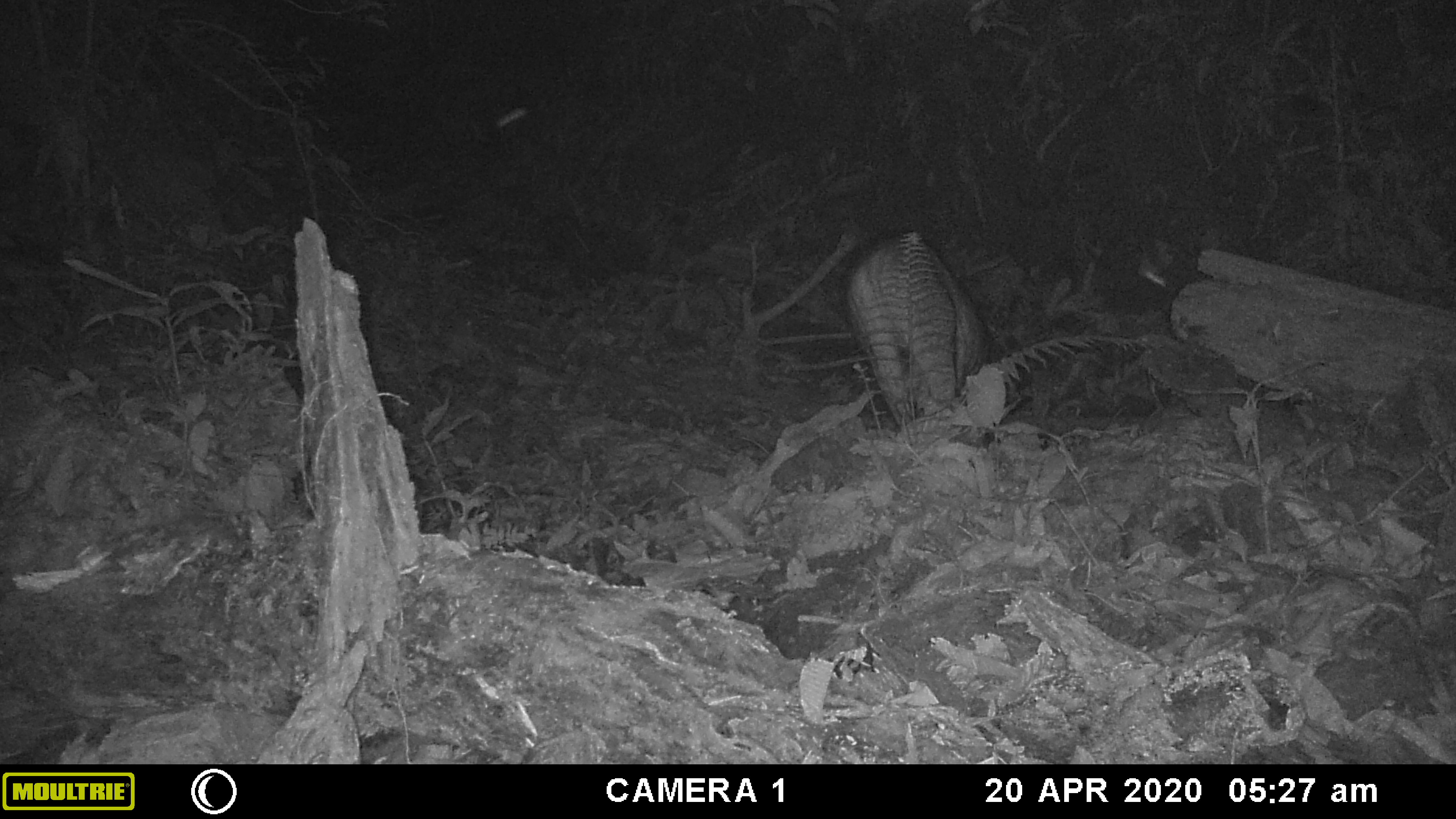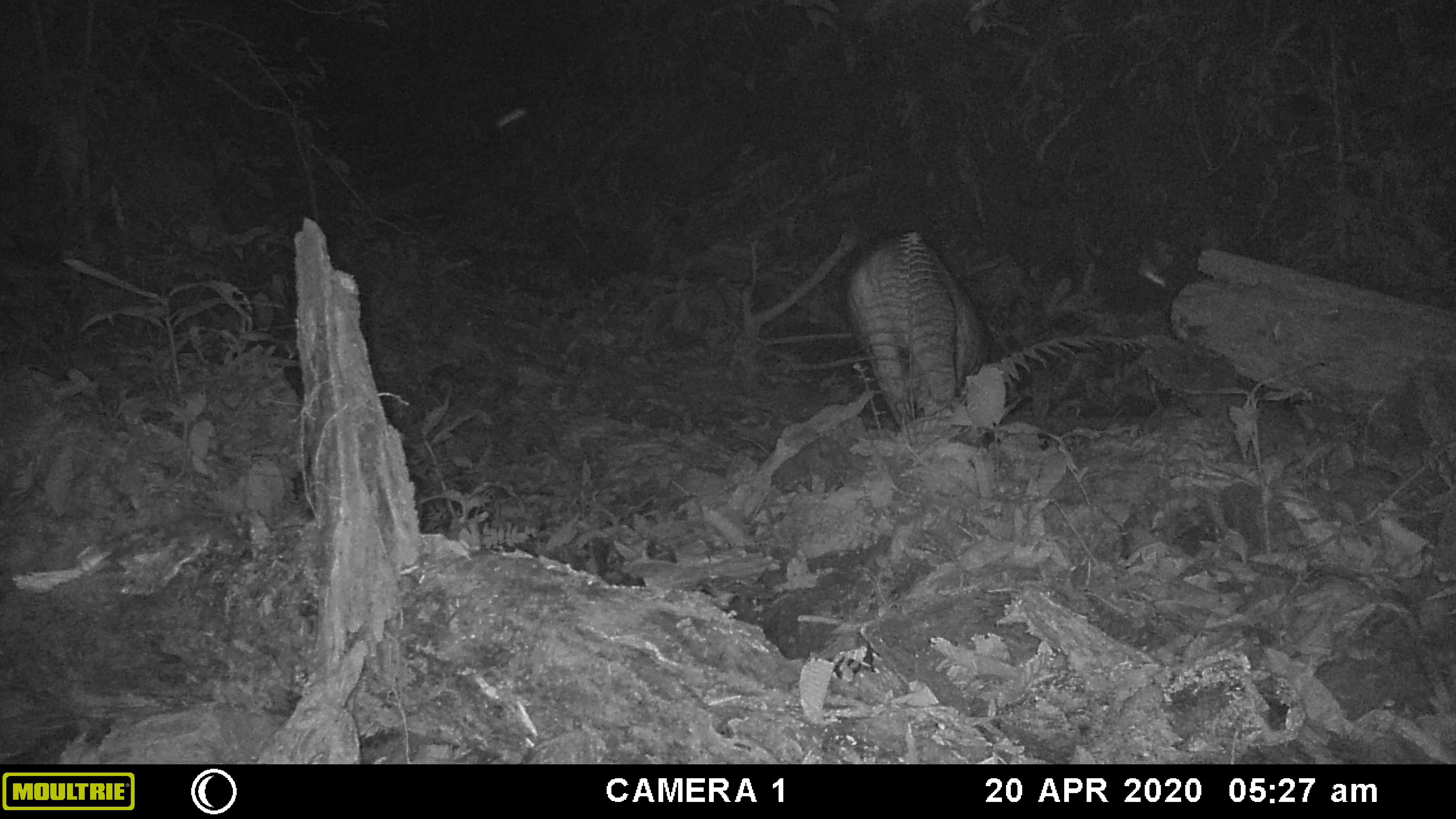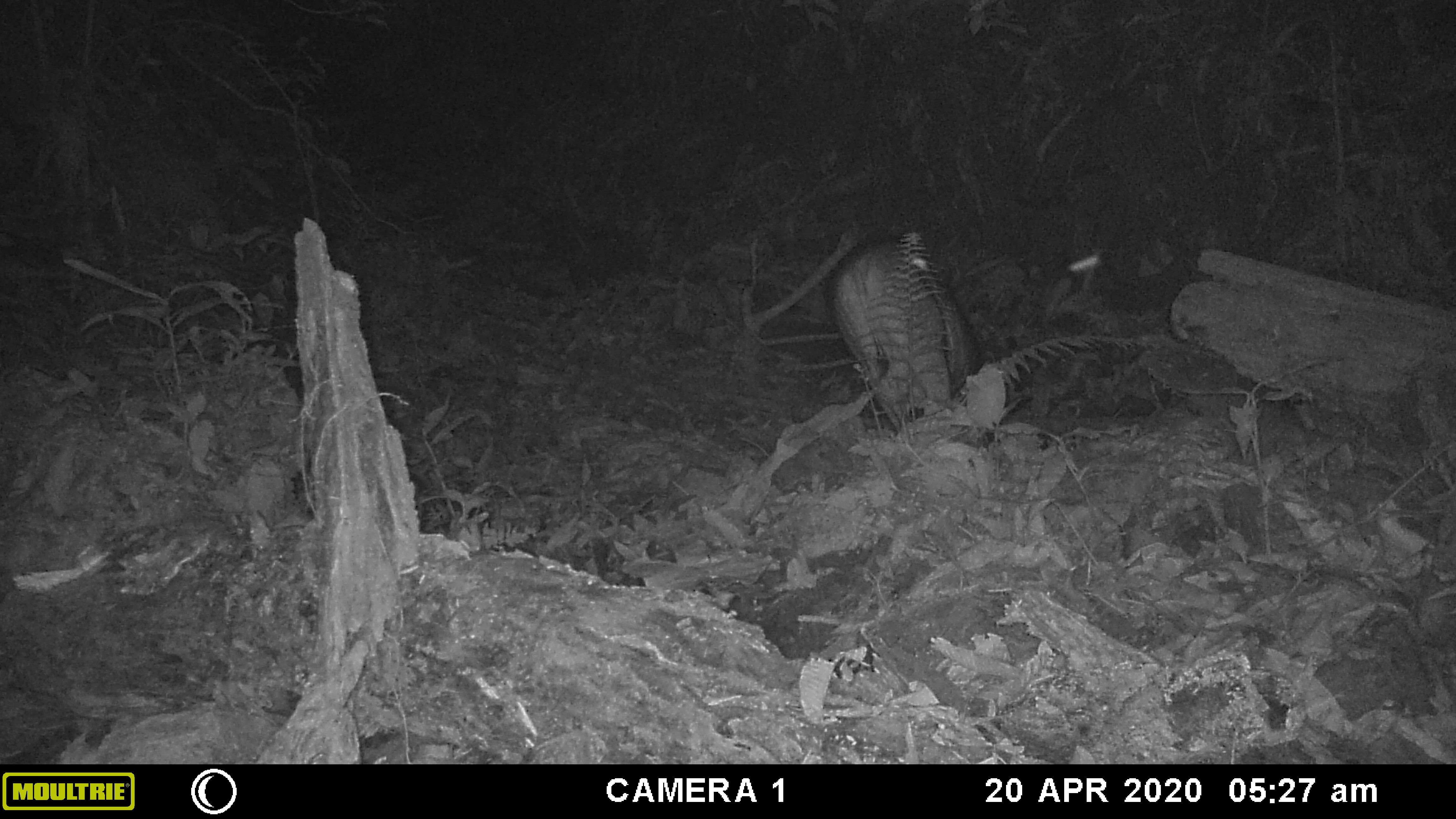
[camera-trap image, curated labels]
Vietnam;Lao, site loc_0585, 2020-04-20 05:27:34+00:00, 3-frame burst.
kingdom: Animalia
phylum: Arthropoda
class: Insecta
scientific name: Insecta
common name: insect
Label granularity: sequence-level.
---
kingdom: Animalia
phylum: Chordata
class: Mammalia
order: Artiodactyla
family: Suidae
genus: Sus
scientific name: Sus scrofa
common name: eurasian wild pig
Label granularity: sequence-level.